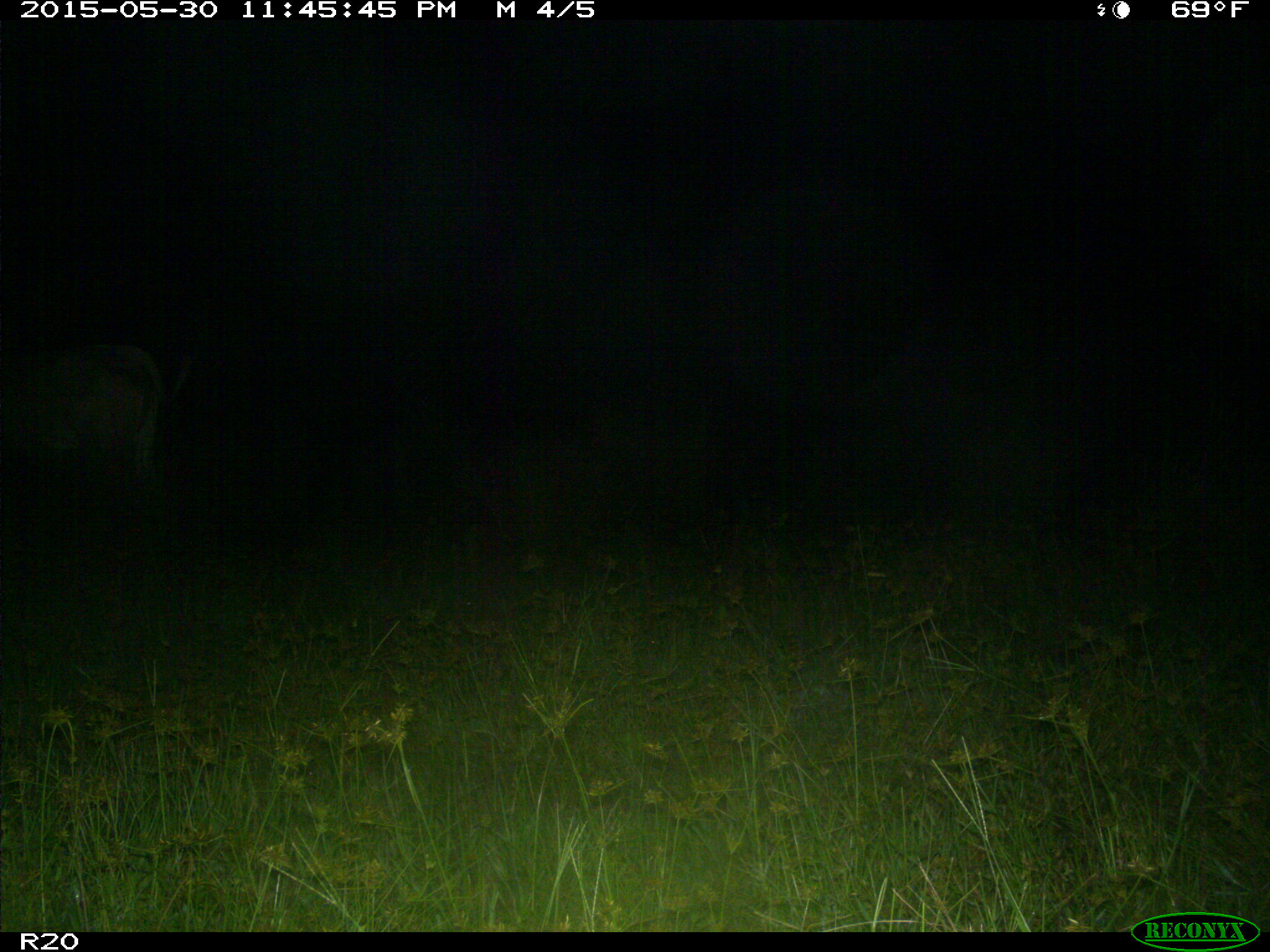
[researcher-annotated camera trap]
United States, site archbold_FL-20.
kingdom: Animalia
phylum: Chordata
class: Mammalia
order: Artiodactyla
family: Bovidae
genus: Bos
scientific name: Bos taurus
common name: domestic cow